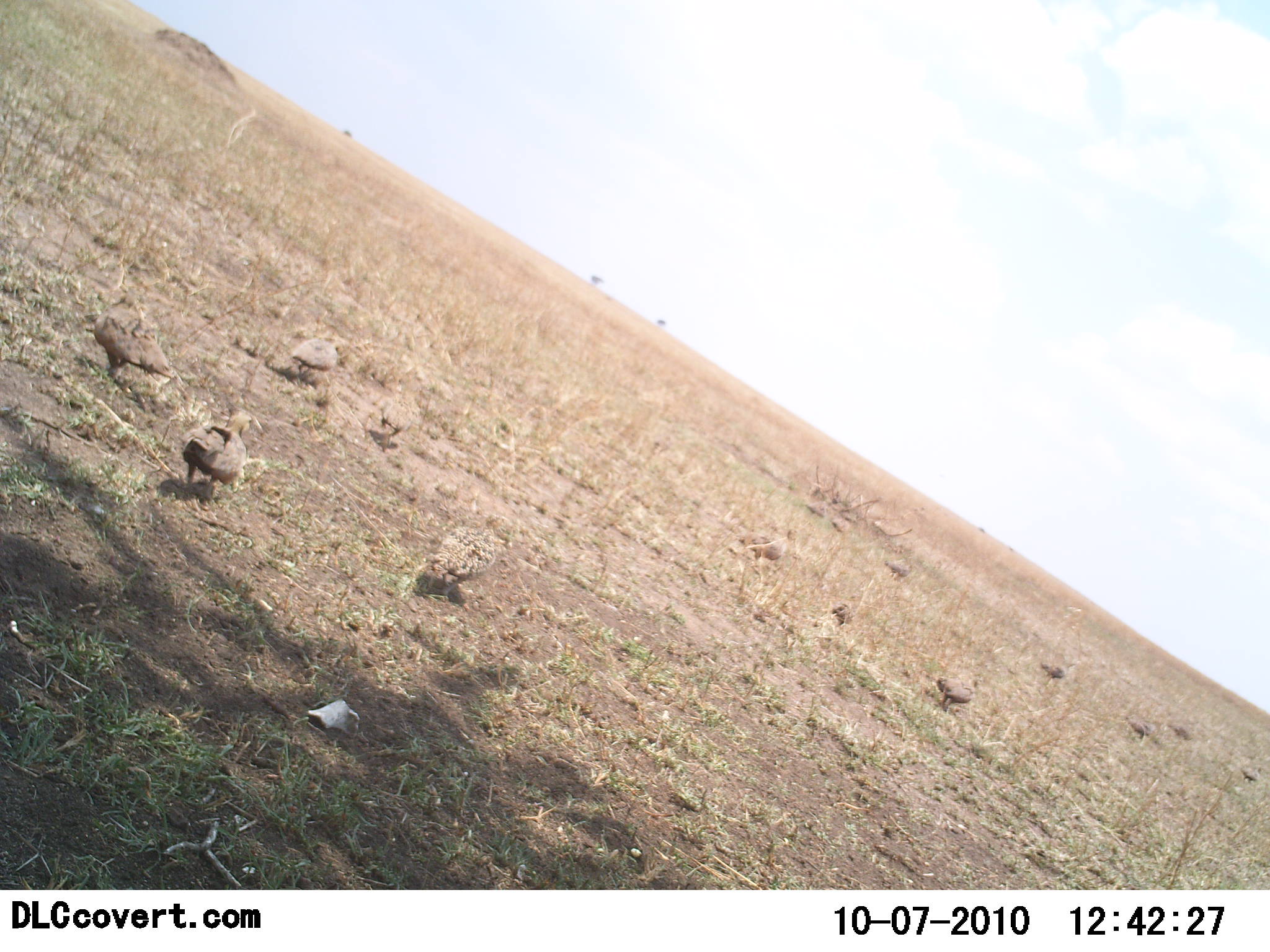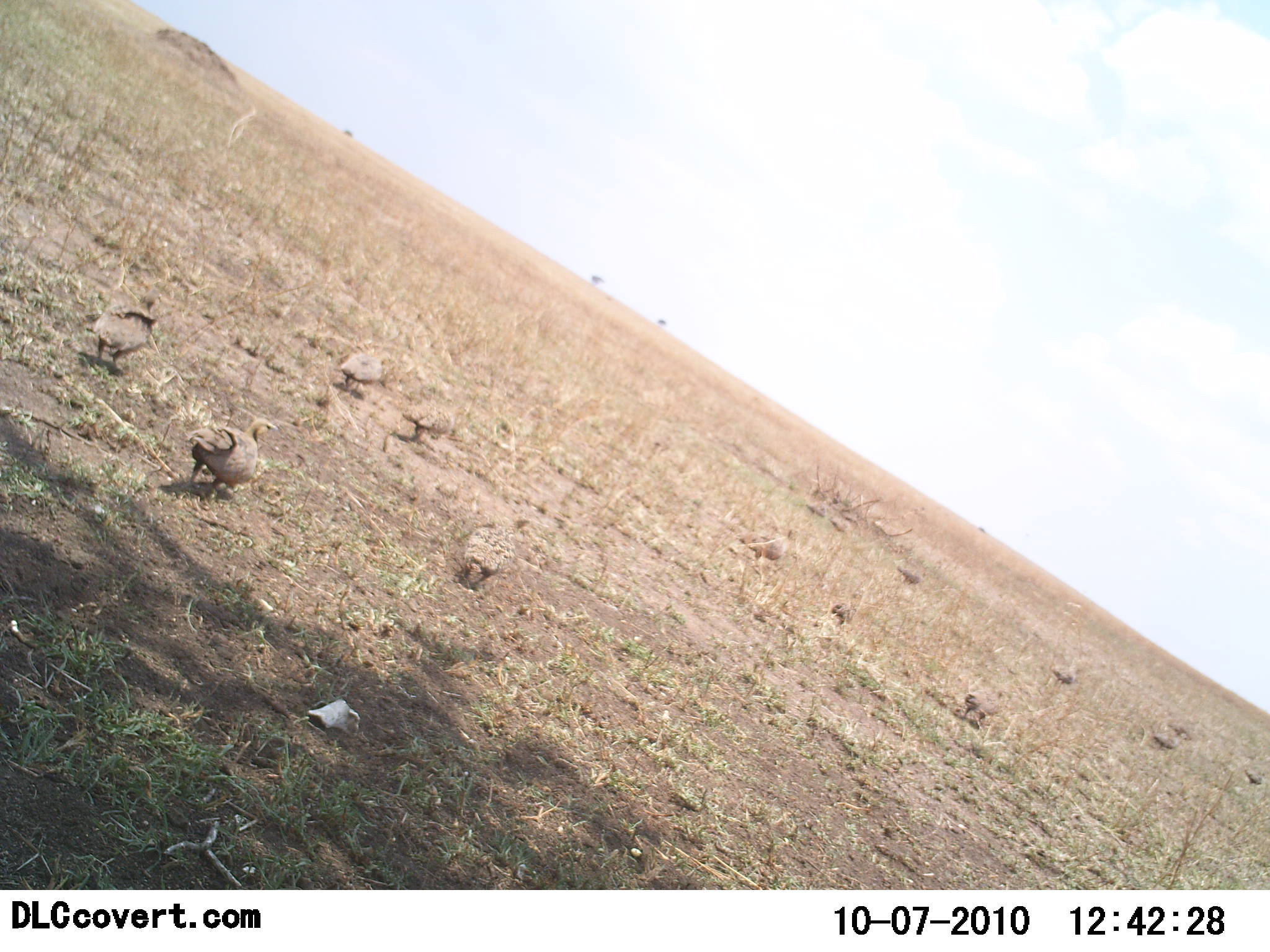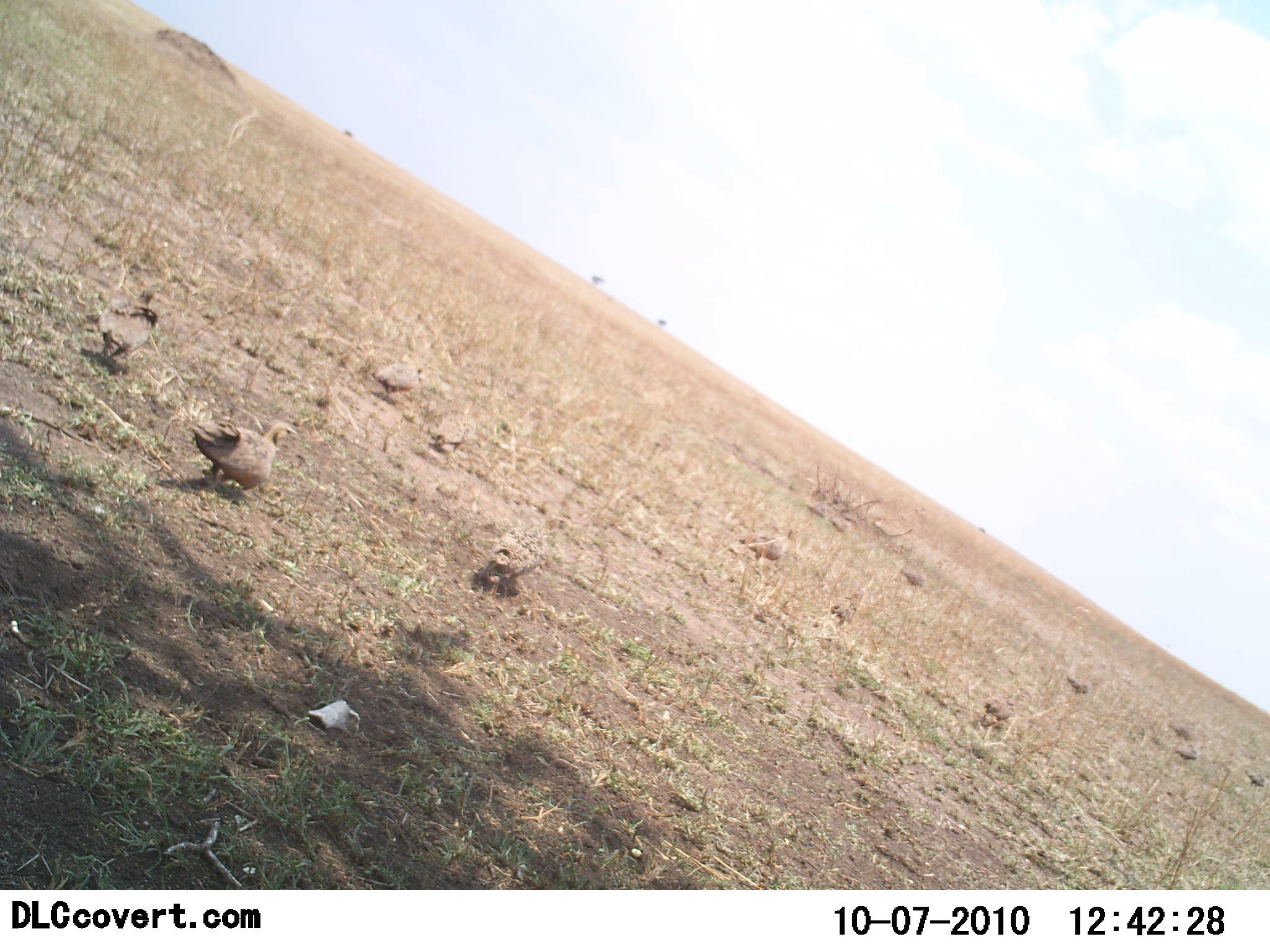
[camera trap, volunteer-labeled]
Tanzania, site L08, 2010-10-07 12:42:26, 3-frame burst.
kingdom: Animalia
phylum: Chordata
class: Aves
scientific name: Aves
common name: bird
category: otherbird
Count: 11-50.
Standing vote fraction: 44%.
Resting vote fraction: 0%.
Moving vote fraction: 78%.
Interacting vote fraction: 0%.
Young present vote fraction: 0%.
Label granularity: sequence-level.